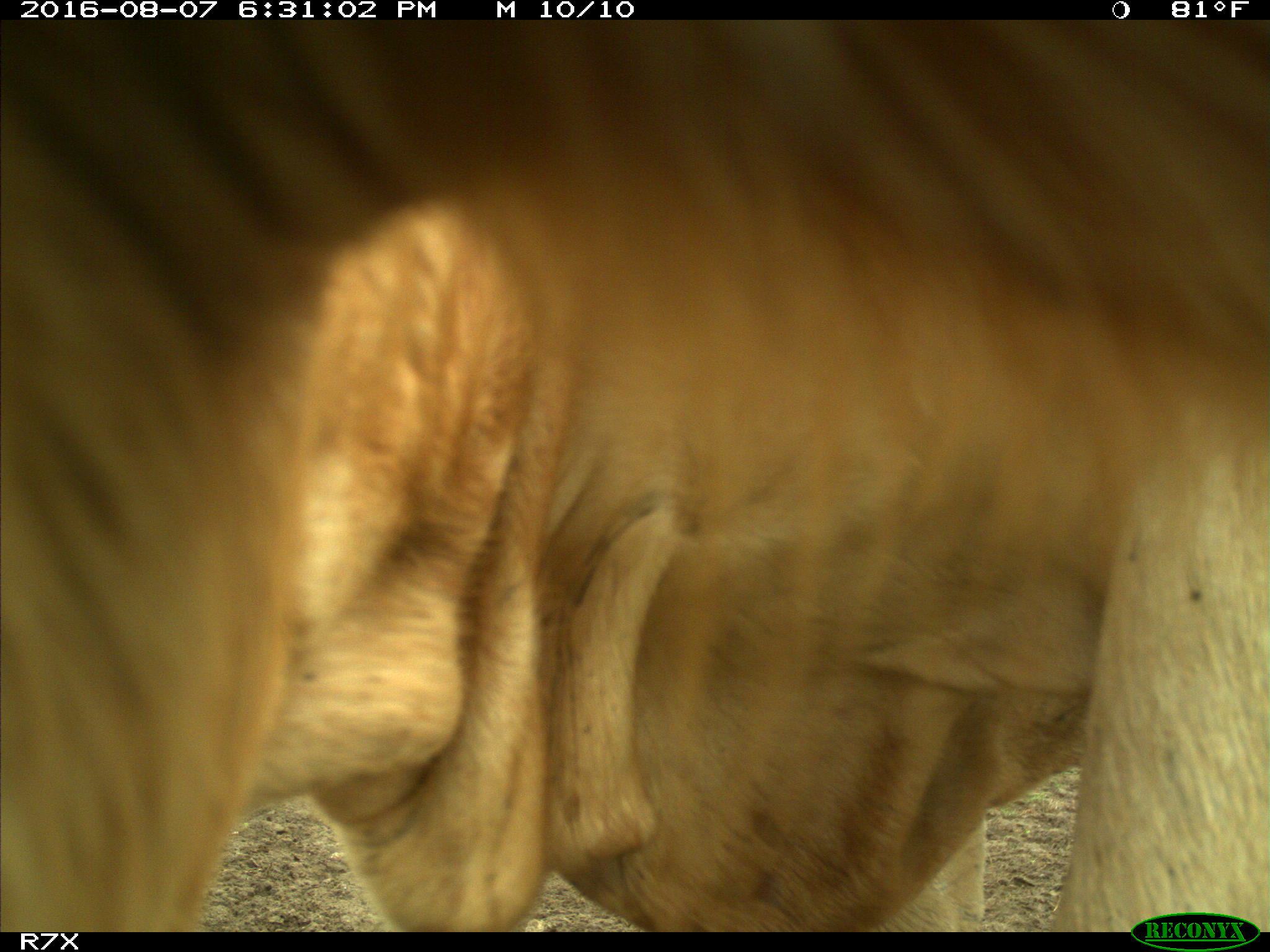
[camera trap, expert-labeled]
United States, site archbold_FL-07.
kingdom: Animalia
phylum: Chordata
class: Mammalia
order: Artiodactyla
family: Bovidae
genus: Bos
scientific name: Bos taurus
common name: domestic cow